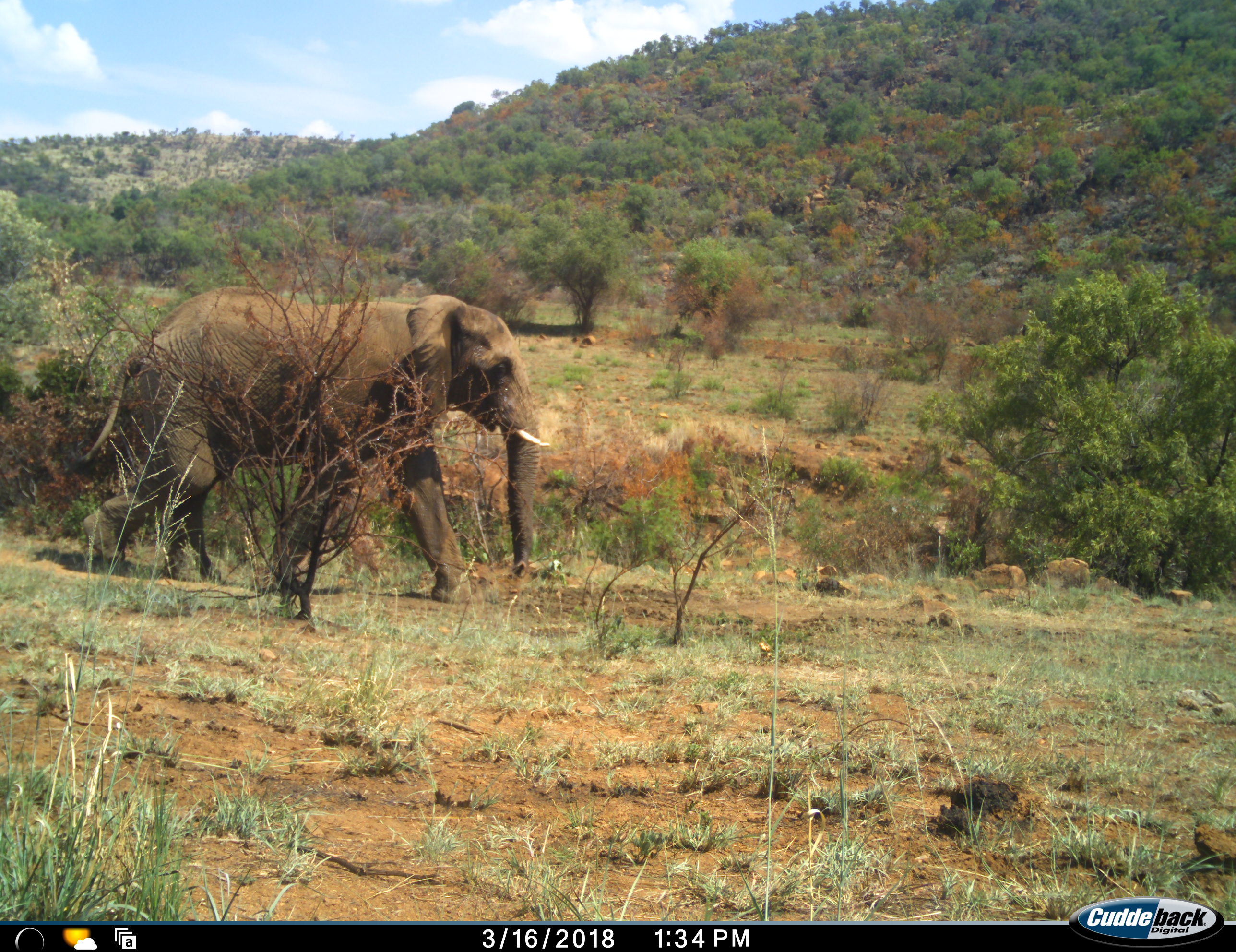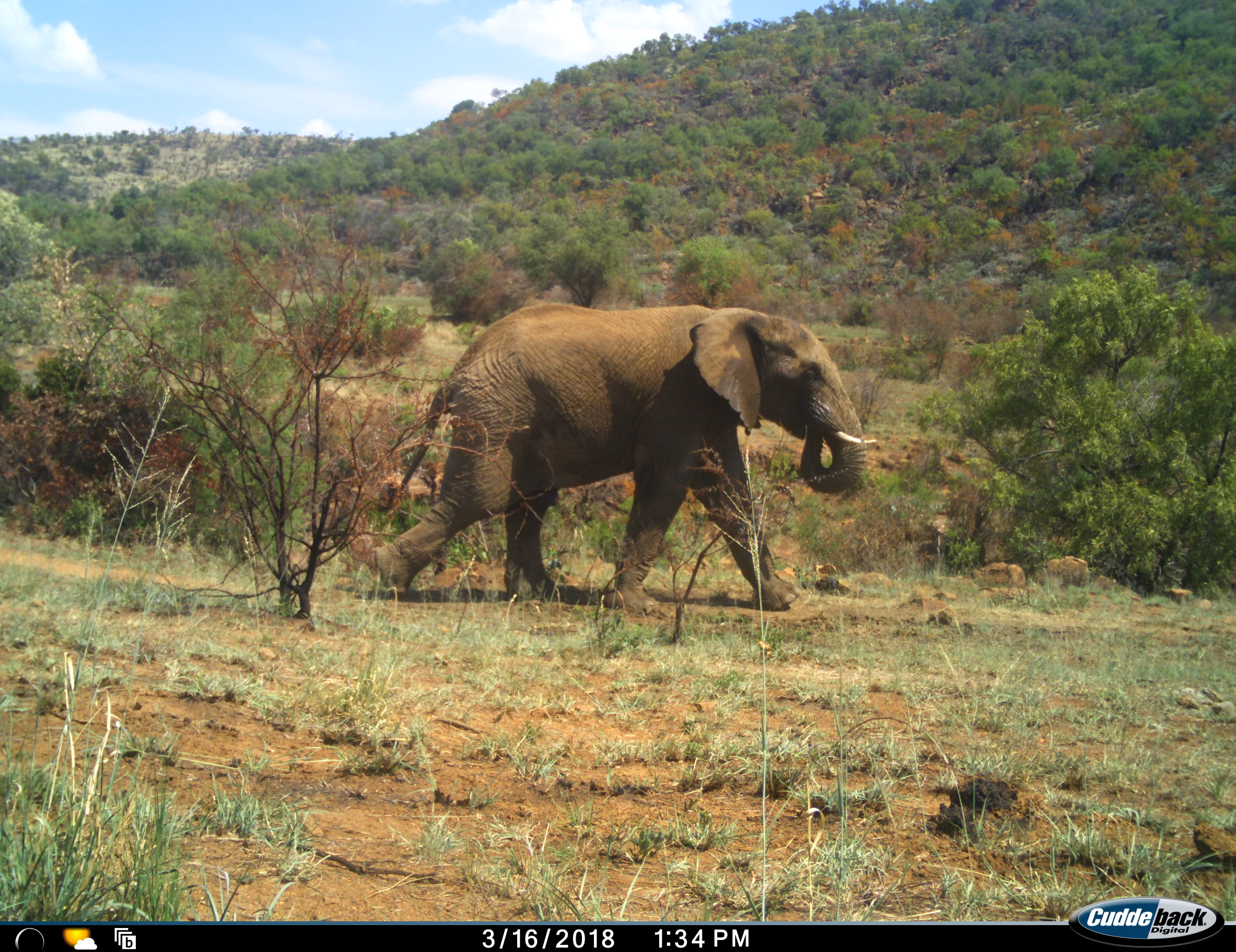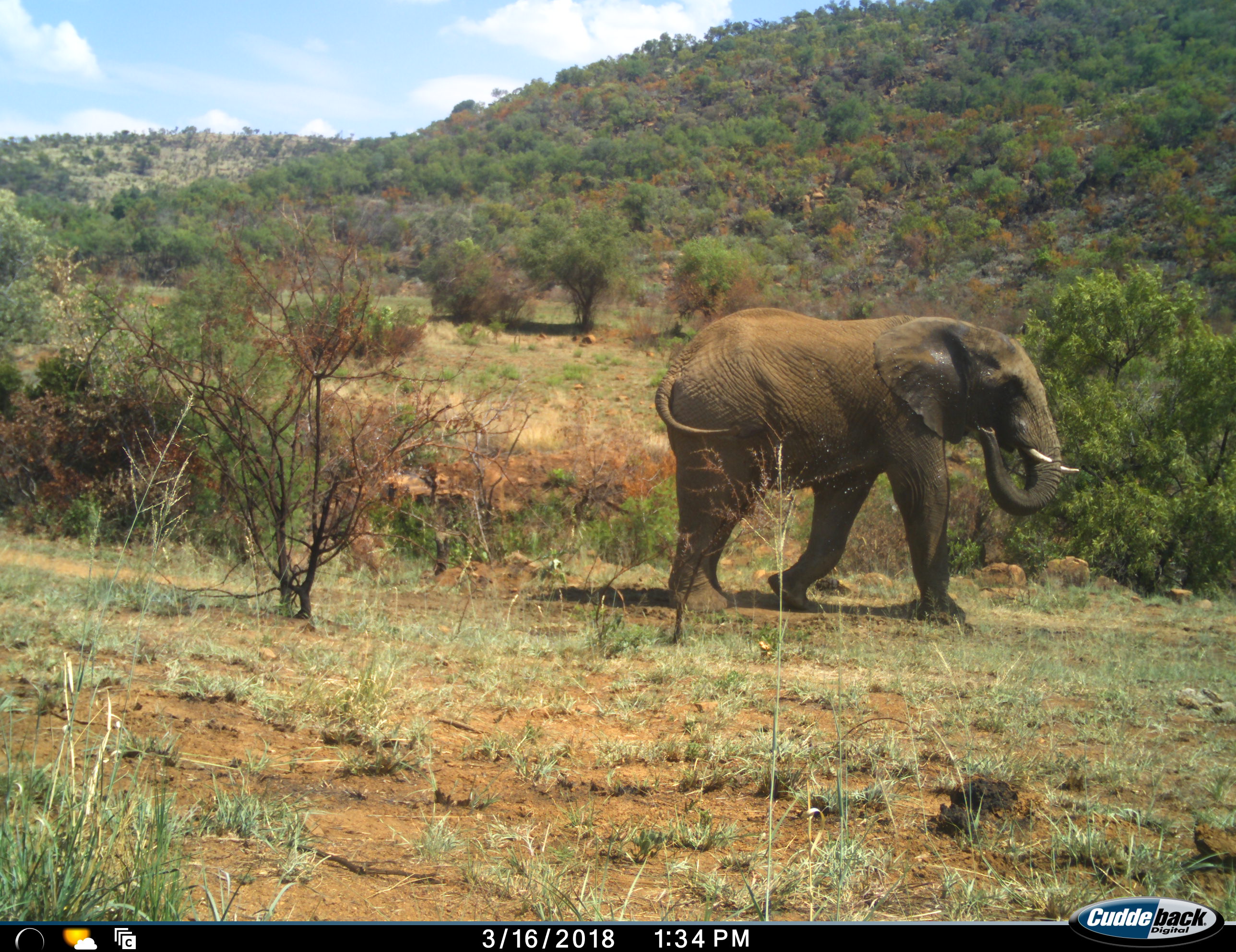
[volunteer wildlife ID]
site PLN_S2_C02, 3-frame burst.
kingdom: Animalia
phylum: Chordata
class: Mammalia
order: Proboscidea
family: Elephantidae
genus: Loxodonta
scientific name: Loxodonta africana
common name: african bush elephant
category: elephant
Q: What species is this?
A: Elephant (african bush elephant) (Loxodonta africana).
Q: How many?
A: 1.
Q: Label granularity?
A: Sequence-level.